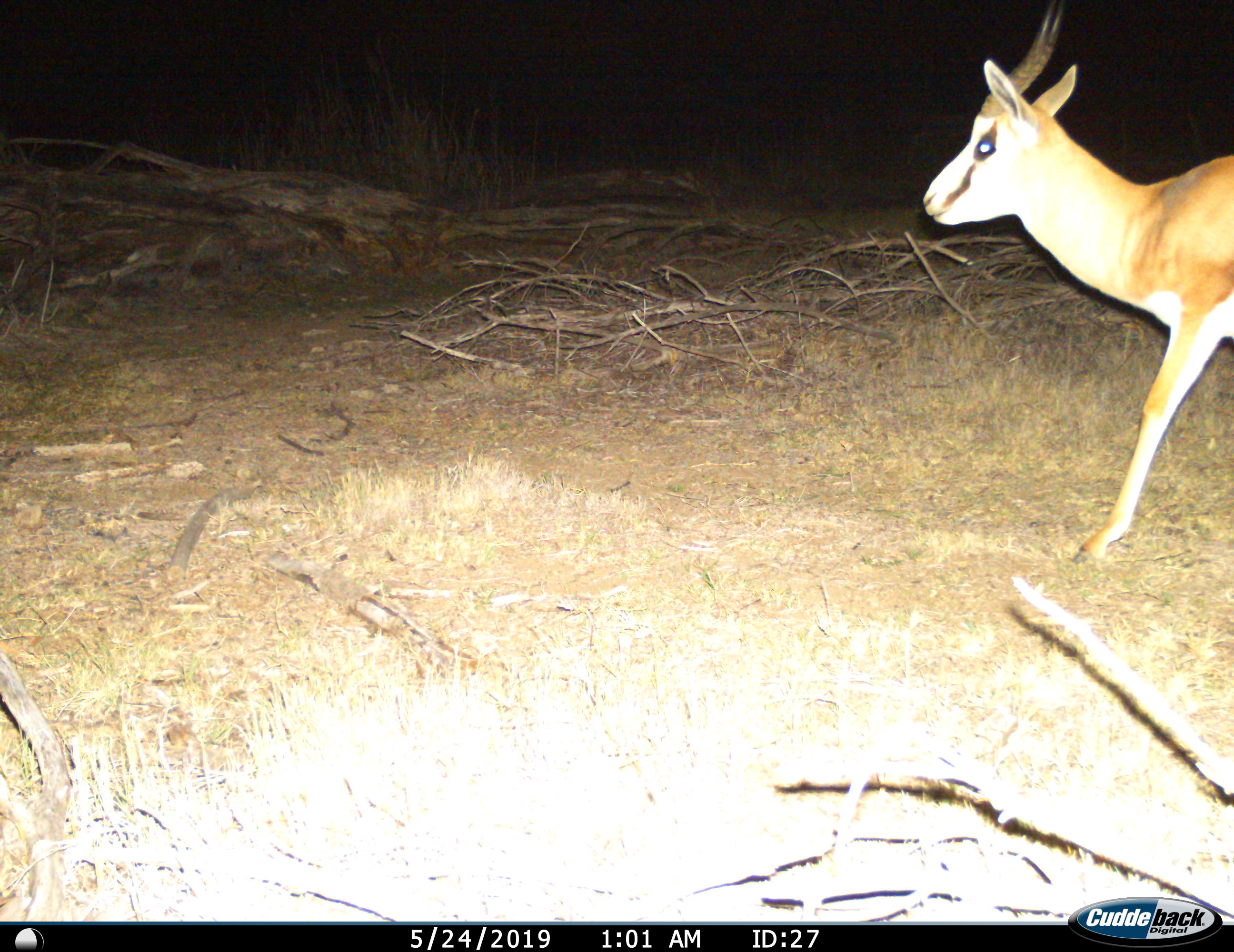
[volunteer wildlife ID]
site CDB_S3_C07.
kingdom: Animalia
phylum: Chordata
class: Mammalia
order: Artiodactyla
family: Bovidae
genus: Antidorcas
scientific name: Antidorcas marsupialis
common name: springbok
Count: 1.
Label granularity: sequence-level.